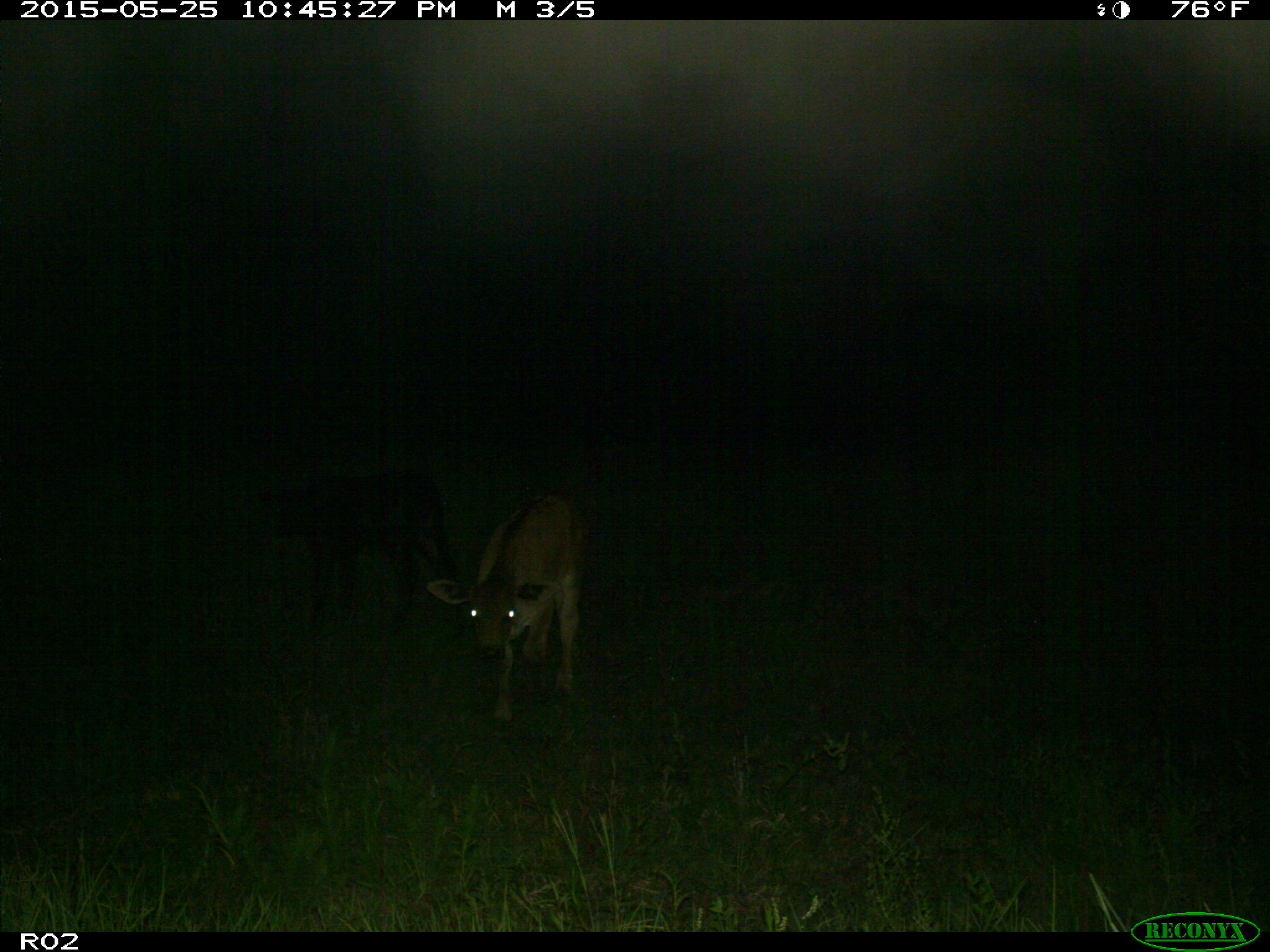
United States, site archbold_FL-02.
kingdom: Animalia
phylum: Chordata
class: Mammalia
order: Artiodactyla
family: Bovidae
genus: Bos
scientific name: Bos taurus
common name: domestic cow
Bos taurus (domestic cow).